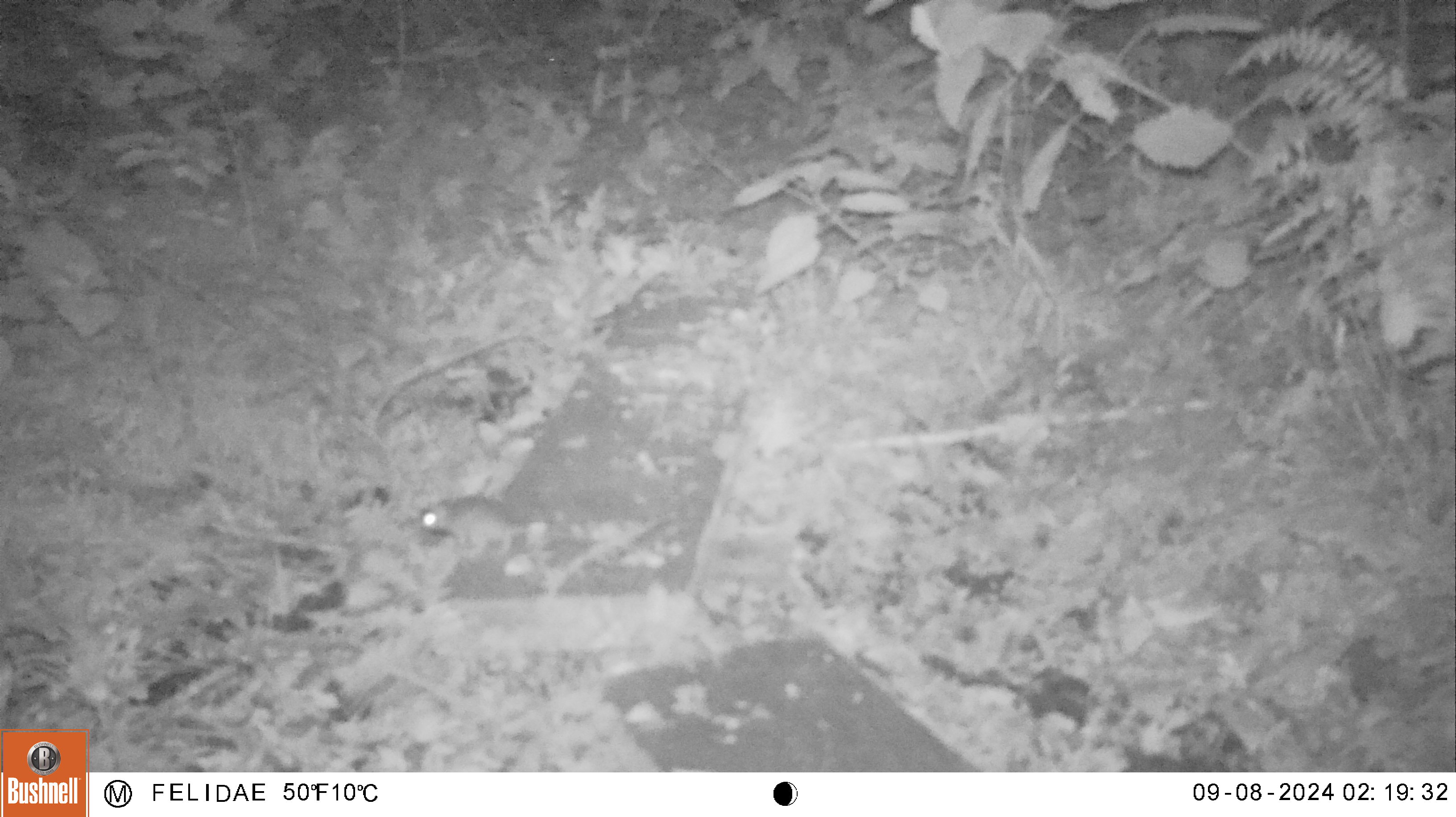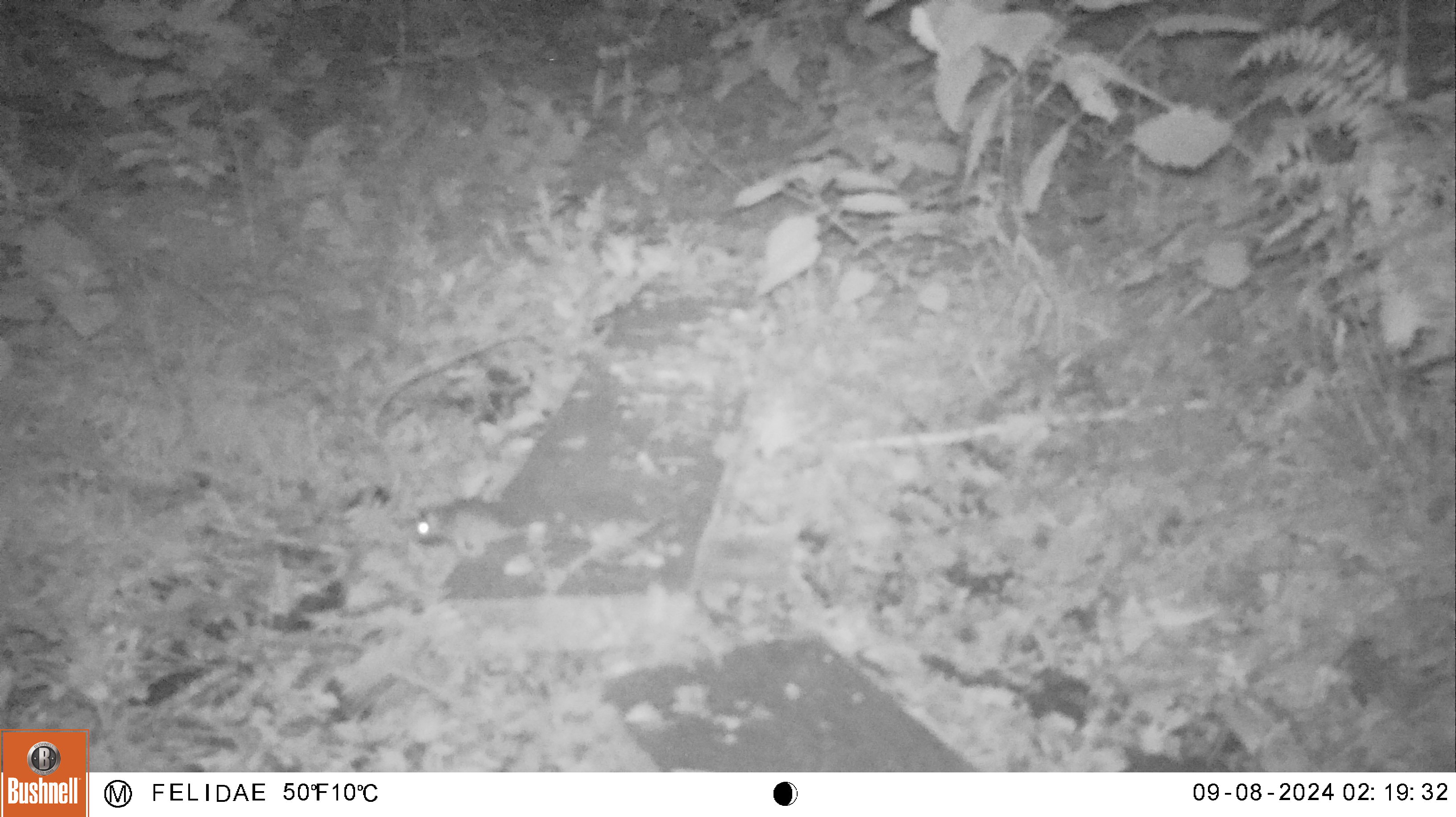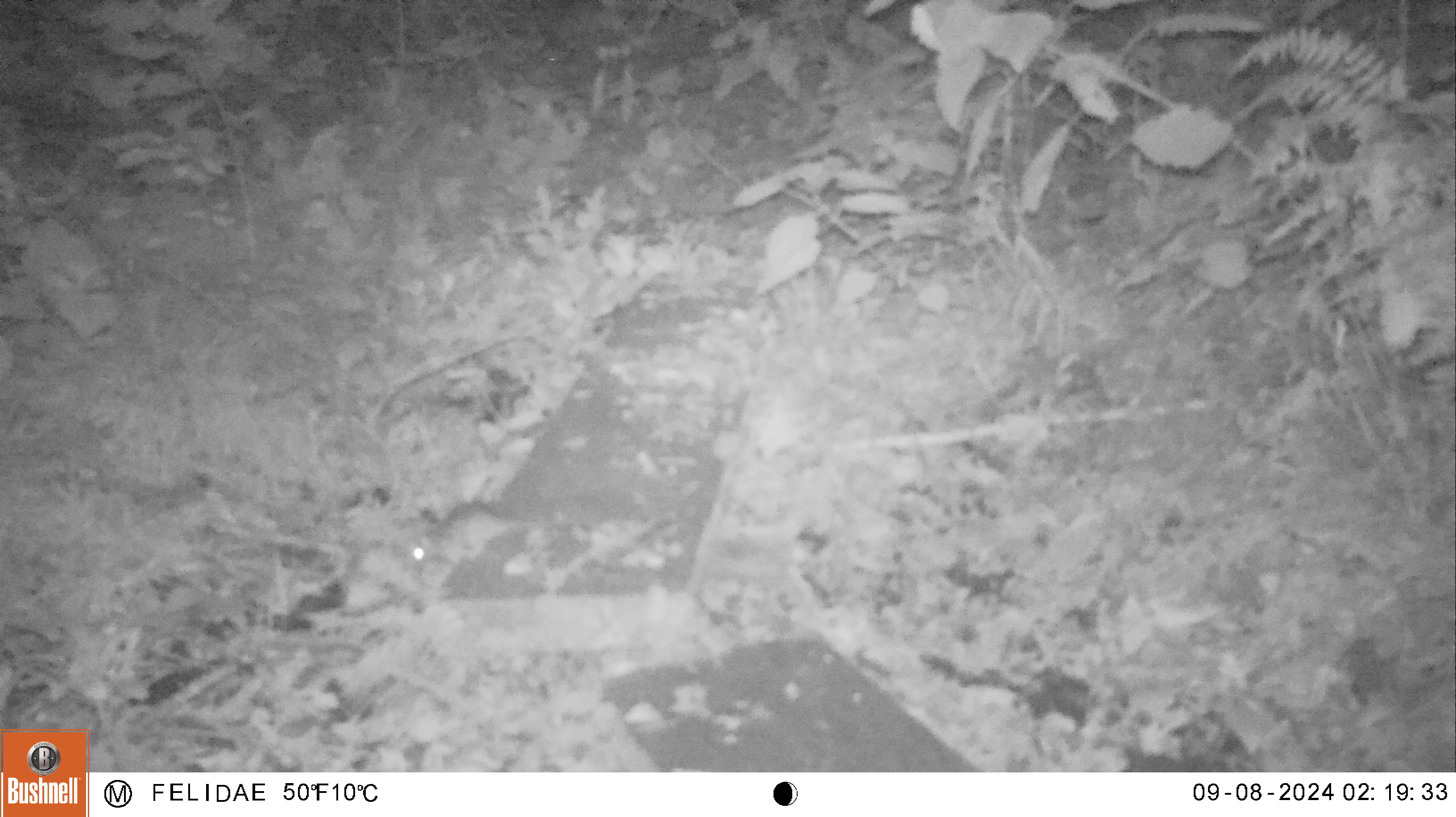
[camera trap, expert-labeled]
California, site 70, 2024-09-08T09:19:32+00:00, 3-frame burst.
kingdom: Animalia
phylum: Chordata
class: Mammalia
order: Rodentia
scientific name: Rodentia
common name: mouse or rat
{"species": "mouse or rat (Rodentia)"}